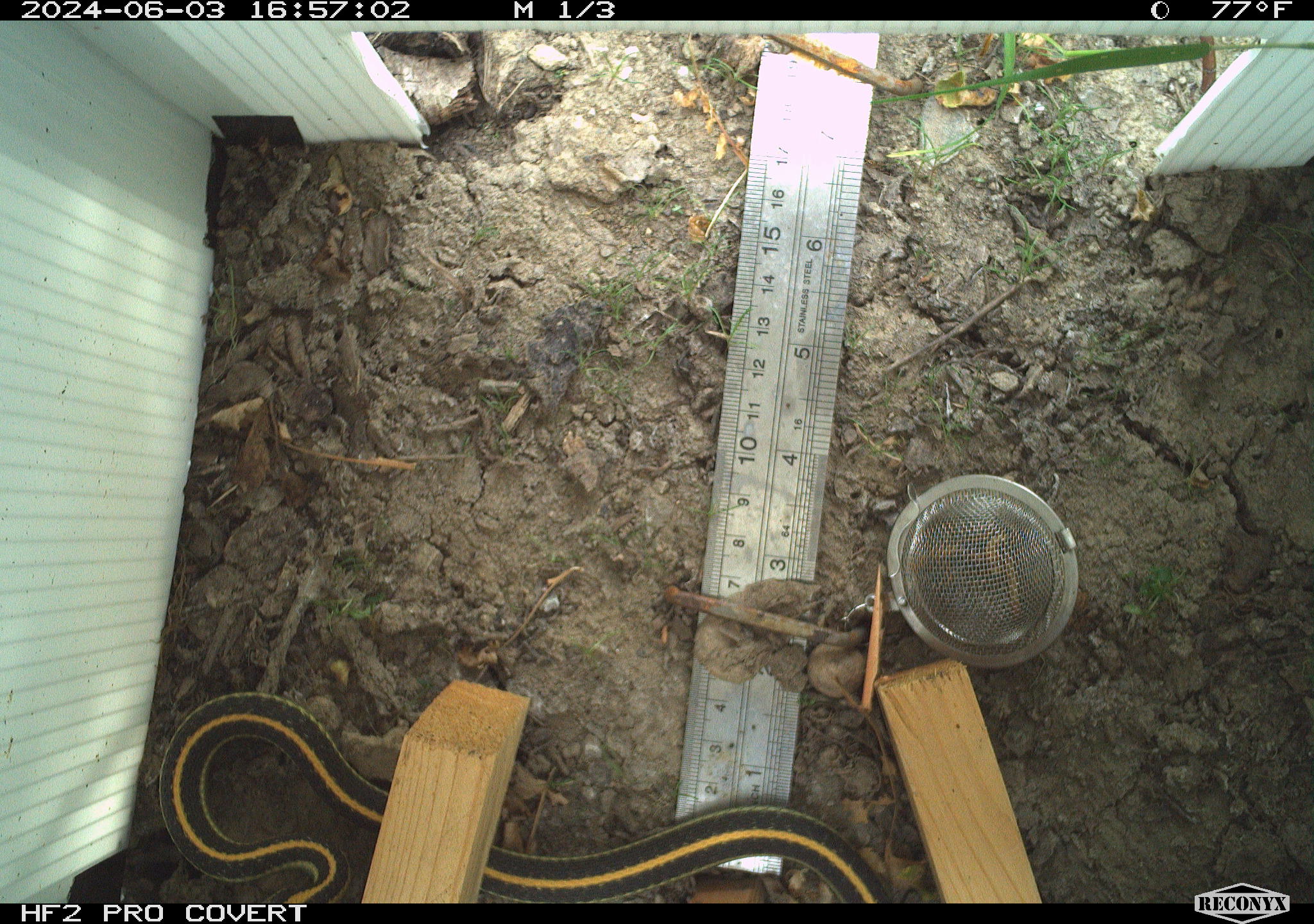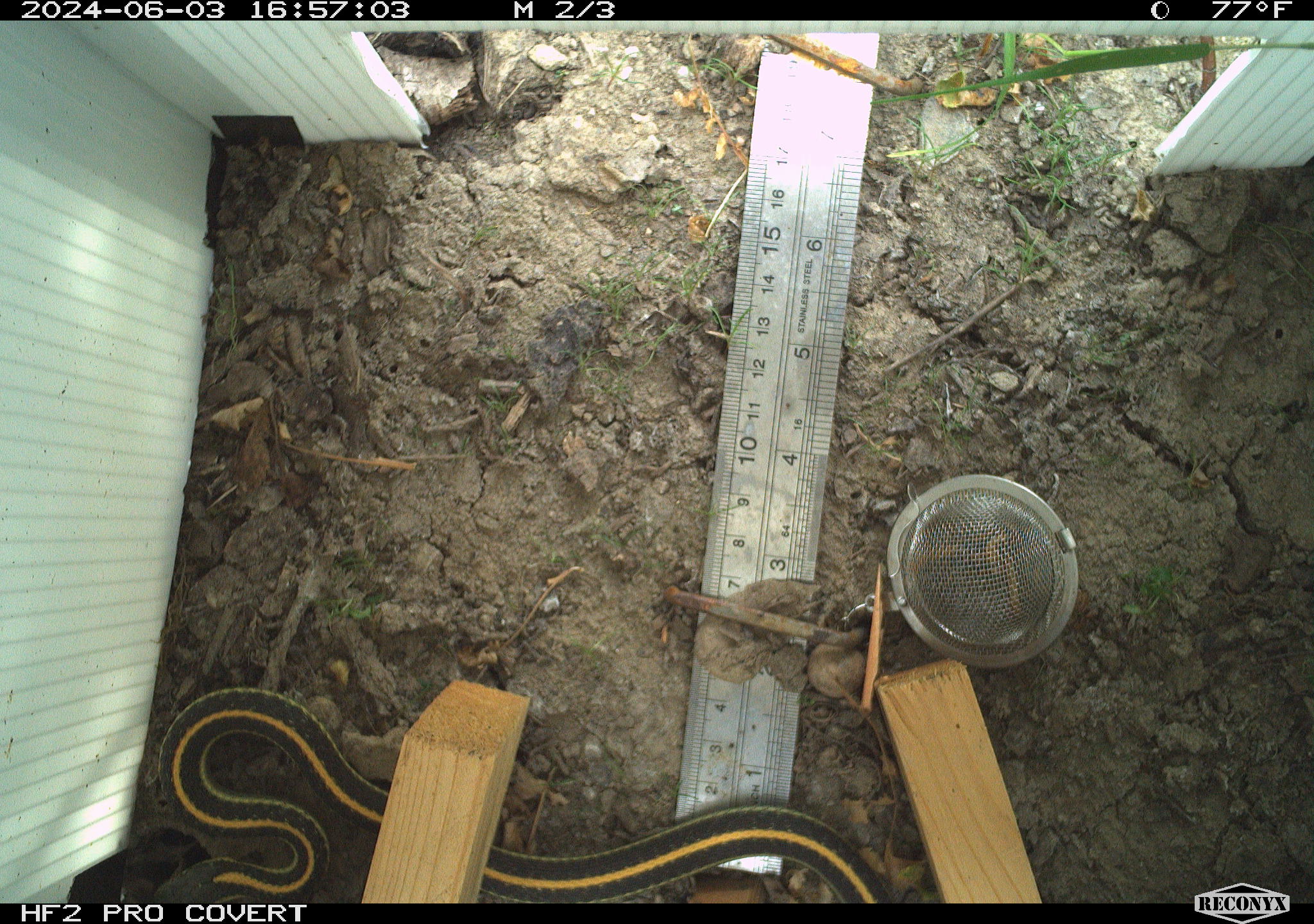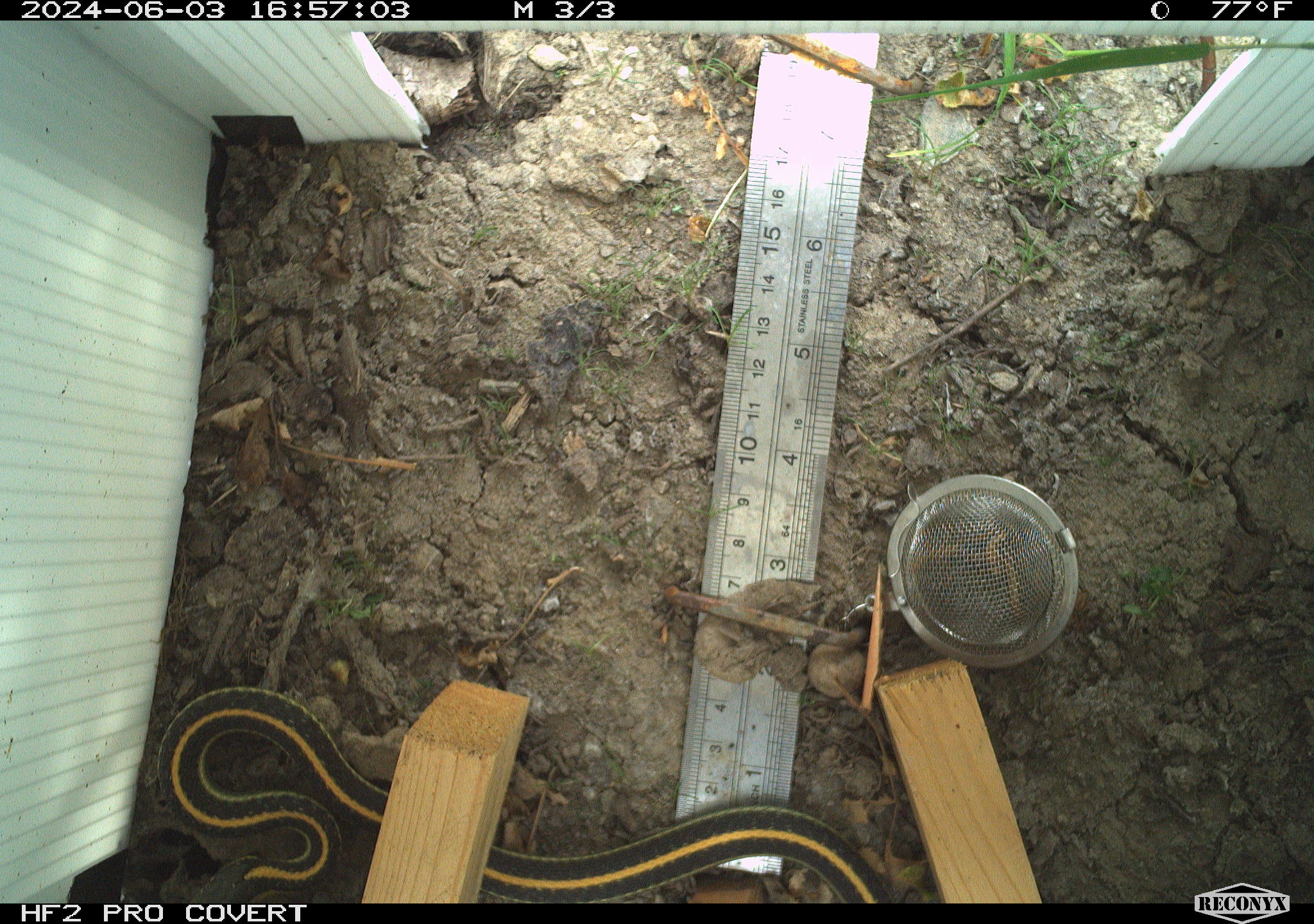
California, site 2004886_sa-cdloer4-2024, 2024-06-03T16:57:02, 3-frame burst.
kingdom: Animalia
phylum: Chordata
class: Reptilia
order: Squamata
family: Colubridae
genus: Thamnophis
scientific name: Thamnophis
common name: american gartersnakes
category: thamnophis species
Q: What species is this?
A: Thamnophis species (american gartersnakes) (Thamnophis).